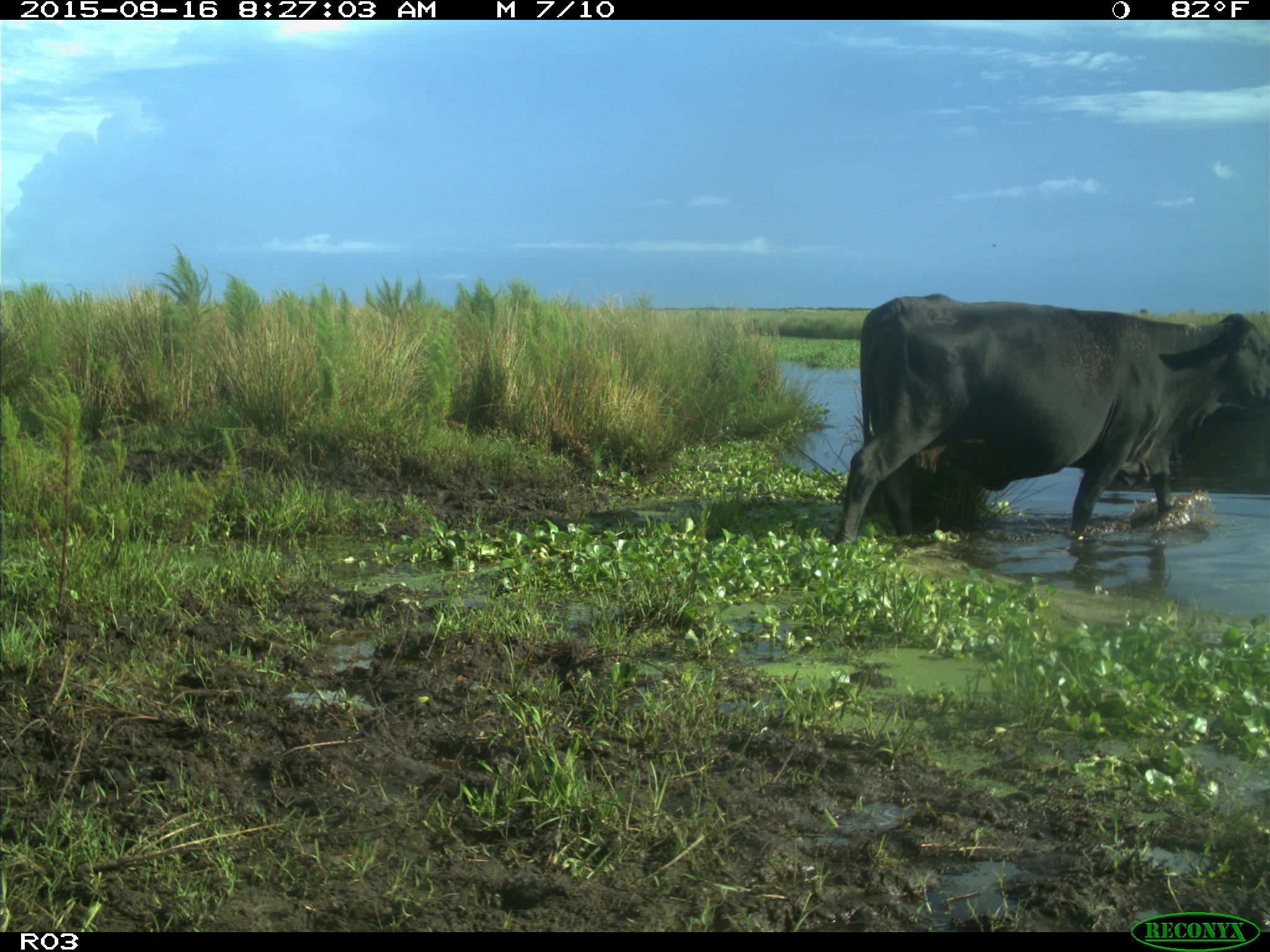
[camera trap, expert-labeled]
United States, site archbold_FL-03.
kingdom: Animalia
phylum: Chordata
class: Mammalia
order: Artiodactyla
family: Bovidae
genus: Bos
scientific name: Bos taurus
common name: domestic cow